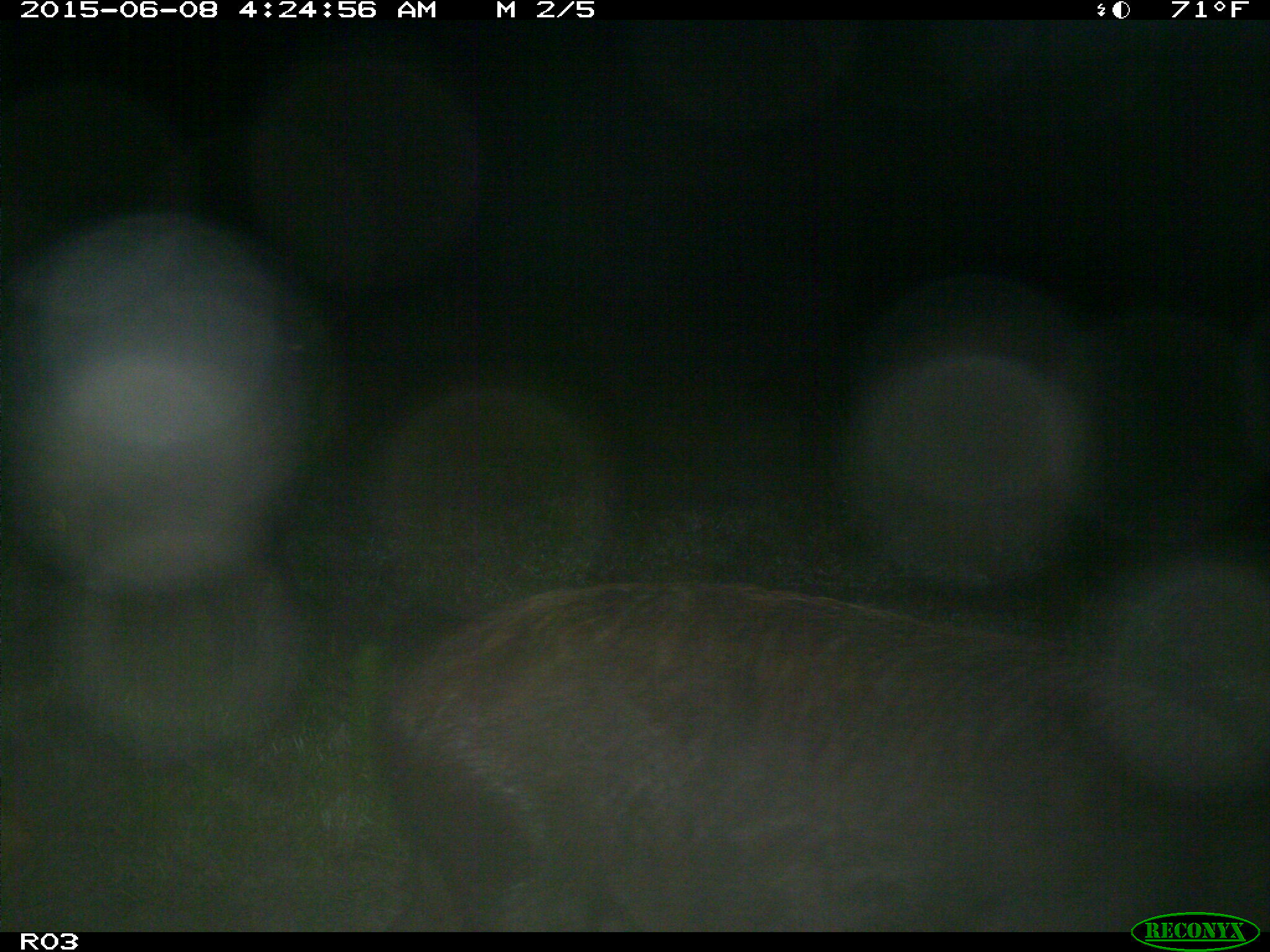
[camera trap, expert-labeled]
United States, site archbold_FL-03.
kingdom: Animalia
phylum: Chordata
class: Mammalia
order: Artiodactyla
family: Suidae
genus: Sus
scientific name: Sus scrofa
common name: wild boar